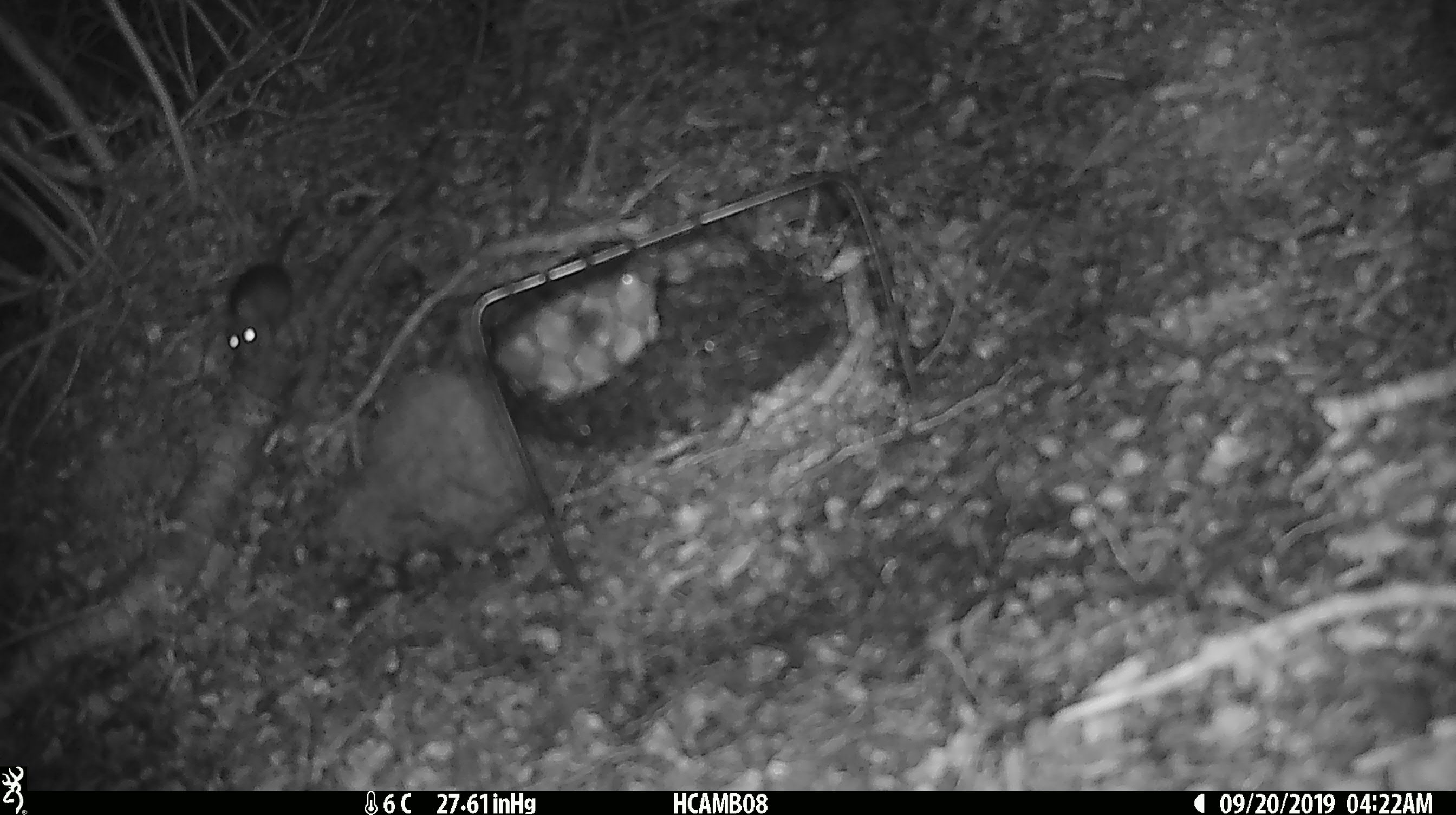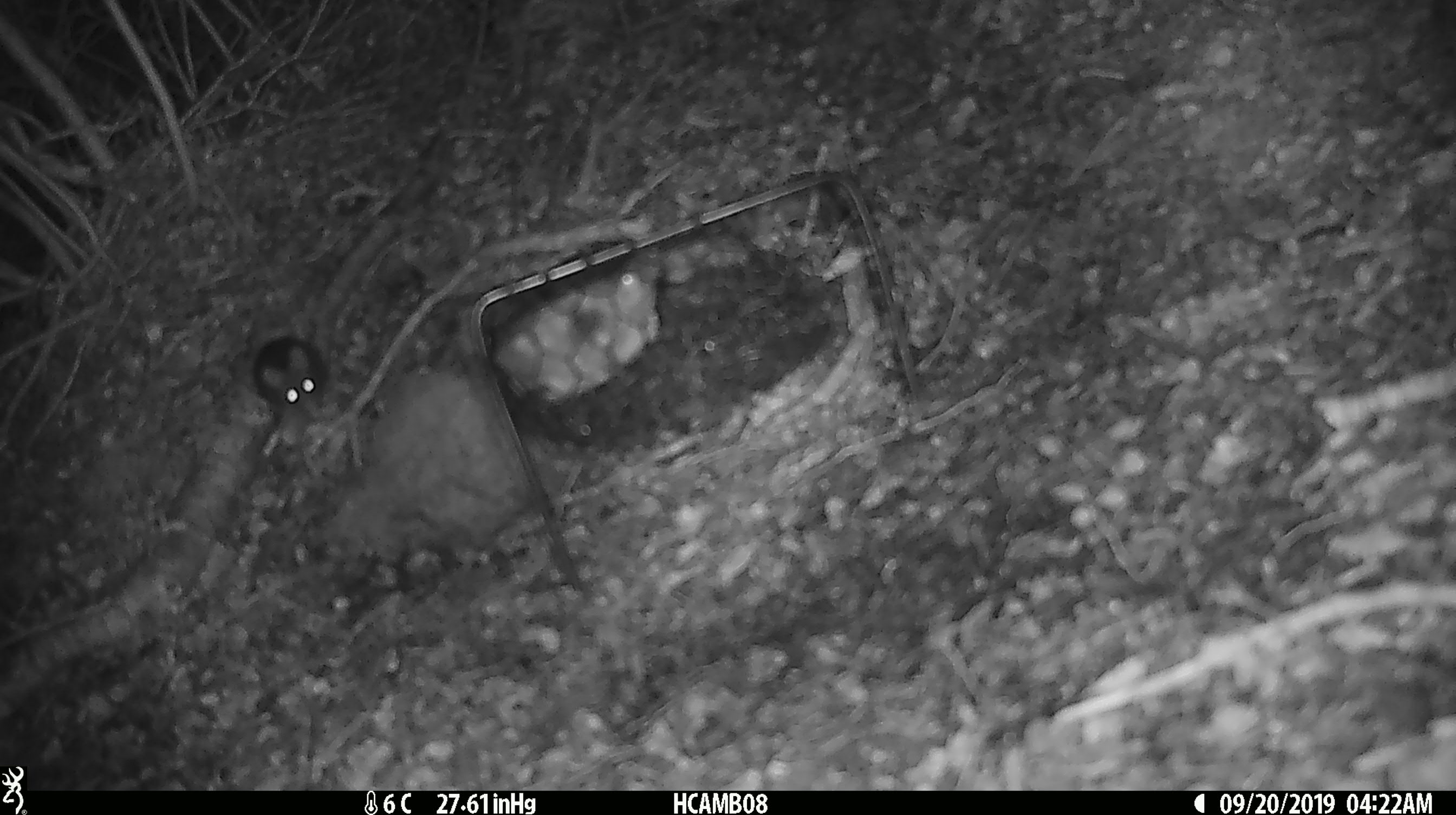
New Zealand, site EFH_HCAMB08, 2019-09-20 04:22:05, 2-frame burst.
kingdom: Animalia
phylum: Chordata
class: Mammalia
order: Rodentia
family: Muridae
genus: Mus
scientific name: Mus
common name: mouse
Mouse (Mus).